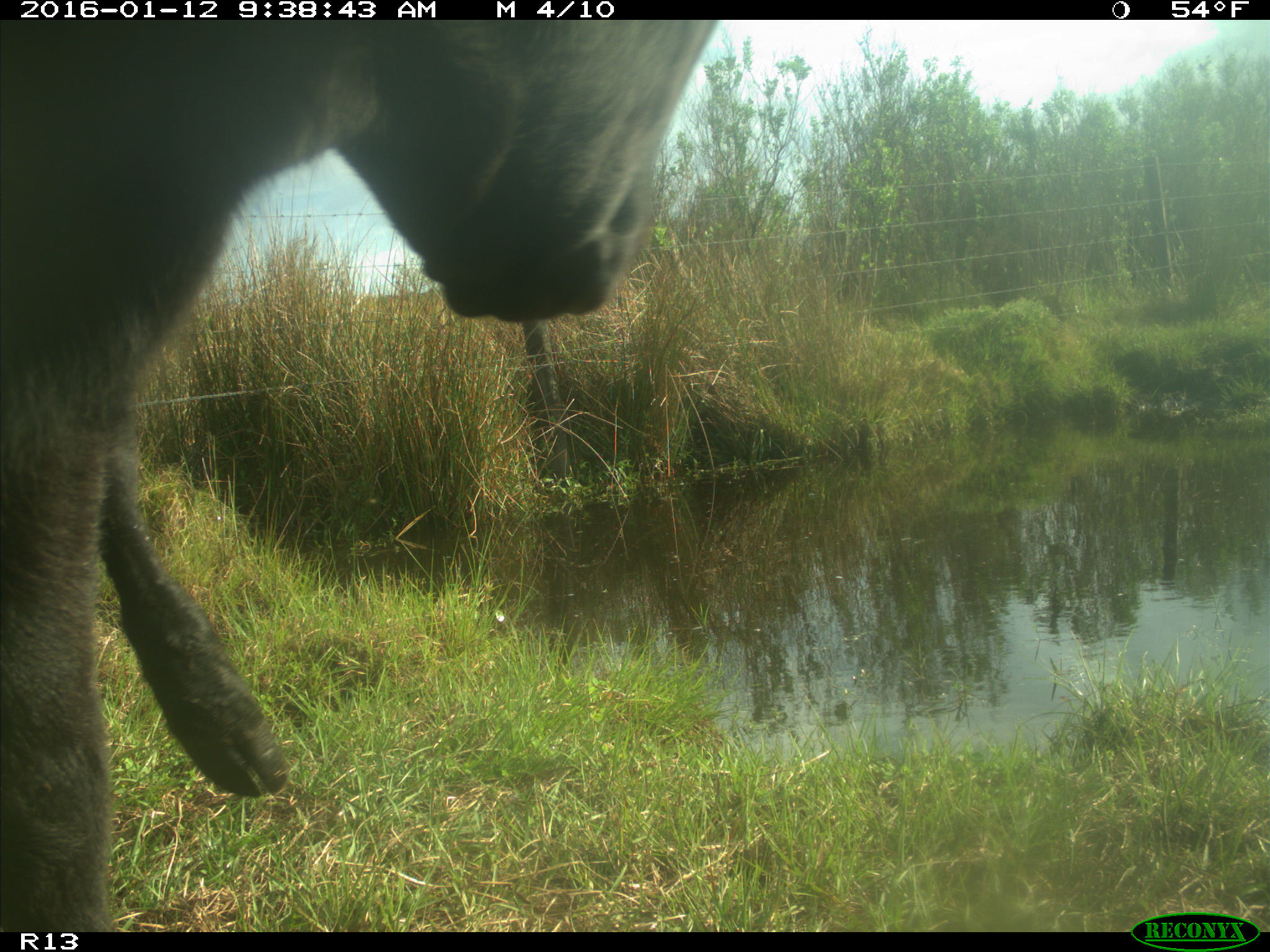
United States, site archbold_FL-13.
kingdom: Animalia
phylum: Chordata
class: Mammalia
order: Artiodactyla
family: Bovidae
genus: Bos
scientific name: Bos taurus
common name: domestic cow